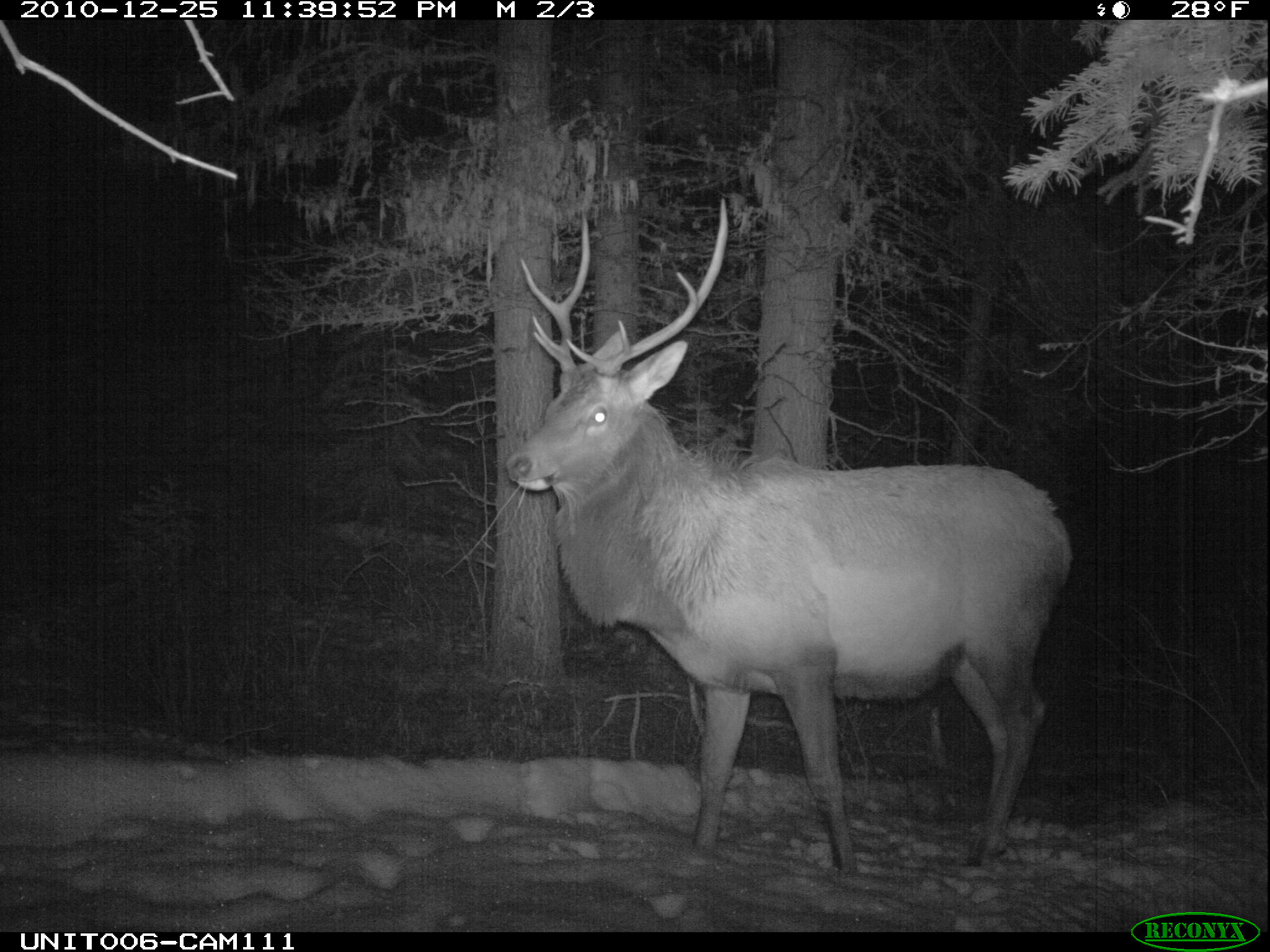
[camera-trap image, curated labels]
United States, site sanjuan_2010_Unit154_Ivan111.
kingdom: Animalia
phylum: Chordata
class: Mammalia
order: Artiodactyla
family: Cervidae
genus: Cervus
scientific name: Cervus elaphus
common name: red deer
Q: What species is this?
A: Cervus elaphus (red deer).